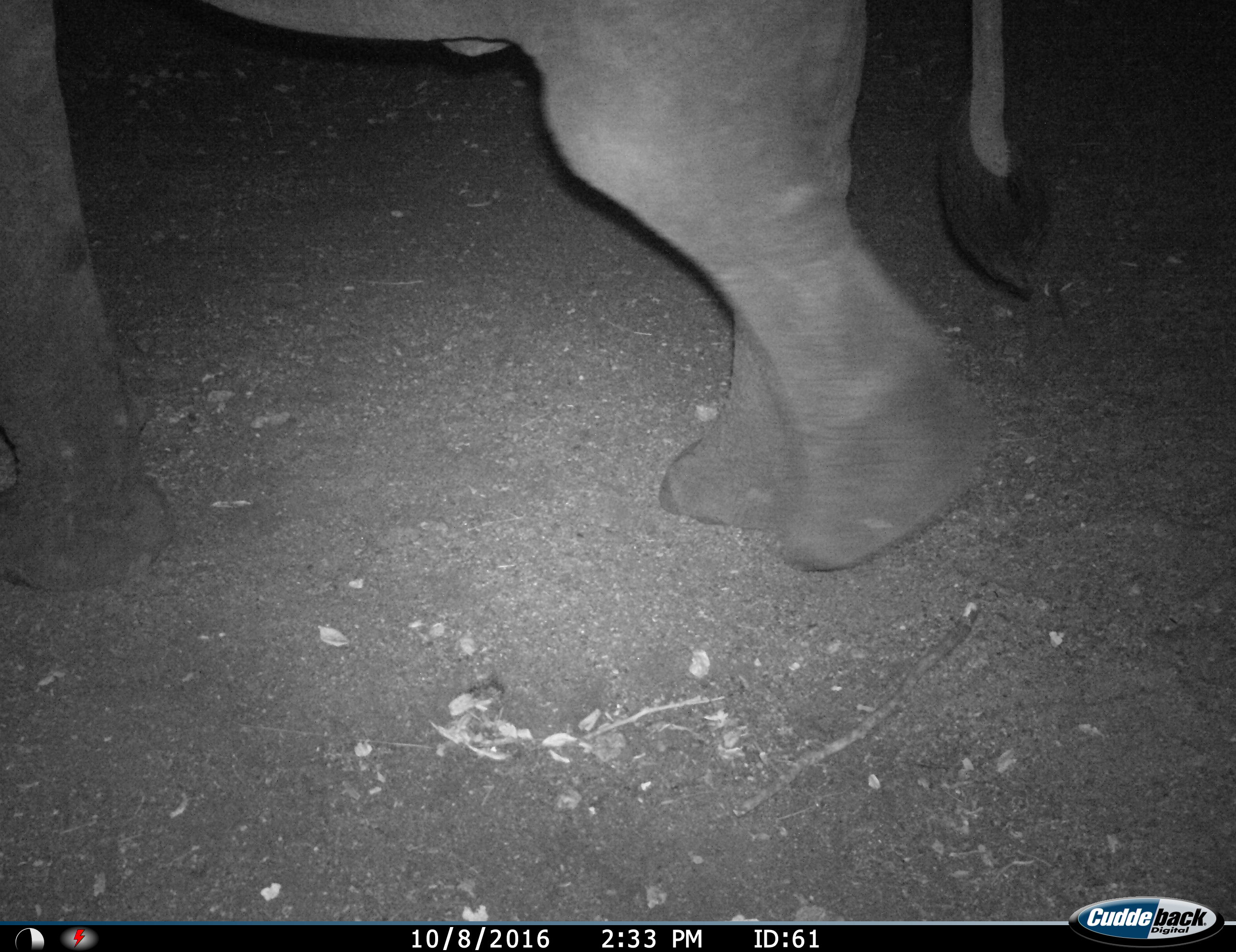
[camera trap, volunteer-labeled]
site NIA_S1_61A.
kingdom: Animalia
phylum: Chordata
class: Mammalia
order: Proboscidea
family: Elephantidae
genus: Loxodonta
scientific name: Loxodonta africana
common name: african bush elephant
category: elephant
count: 1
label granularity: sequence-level